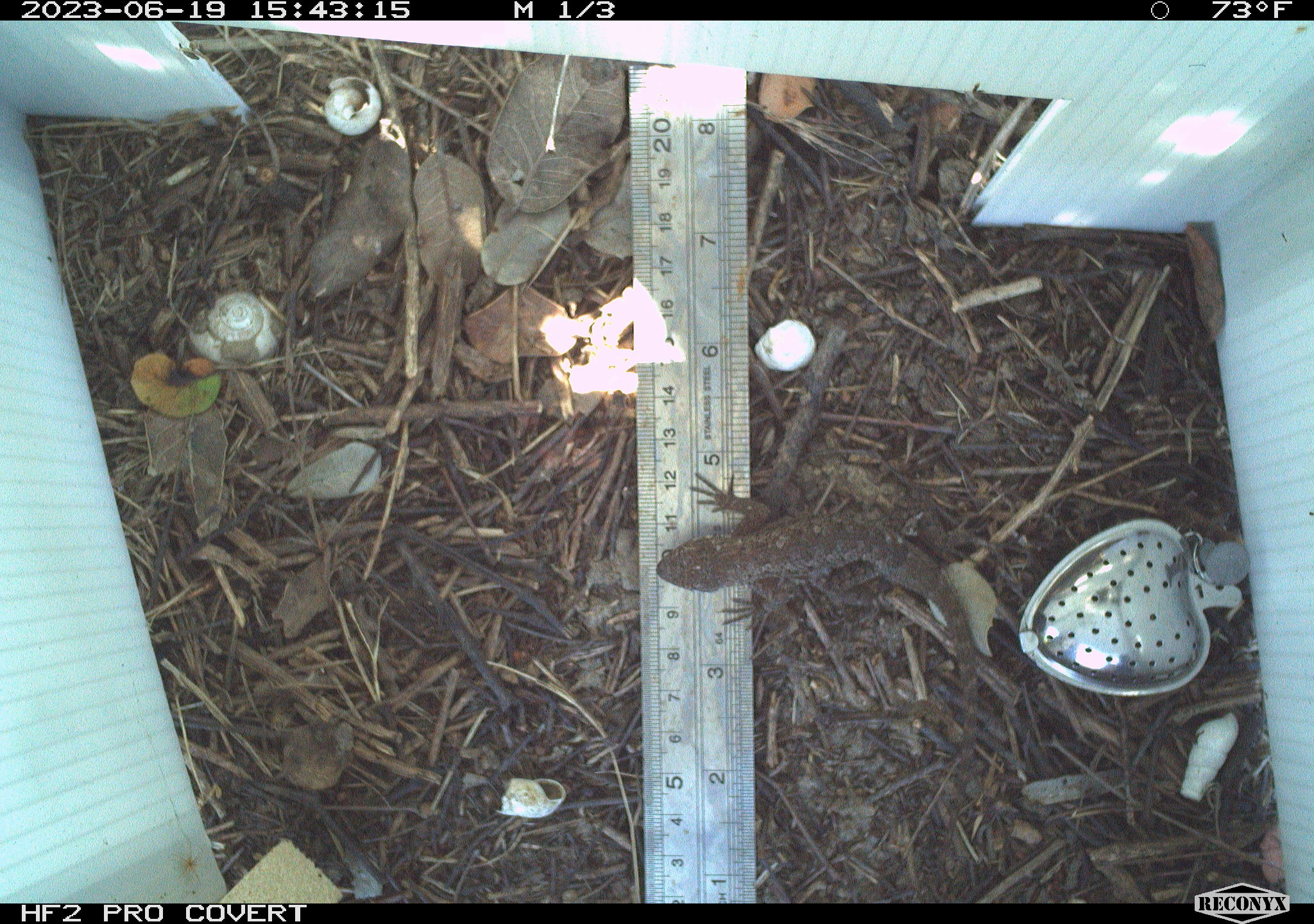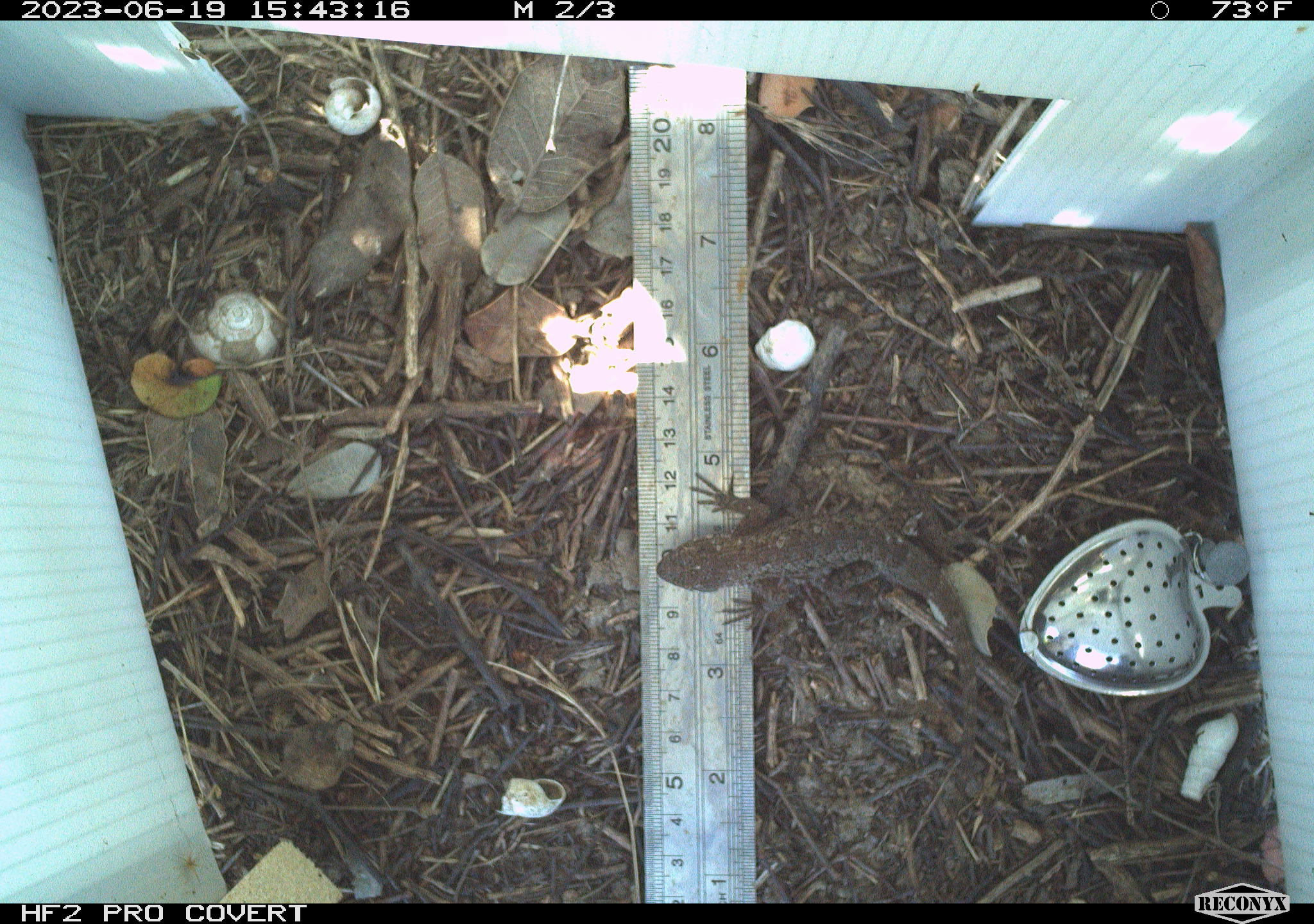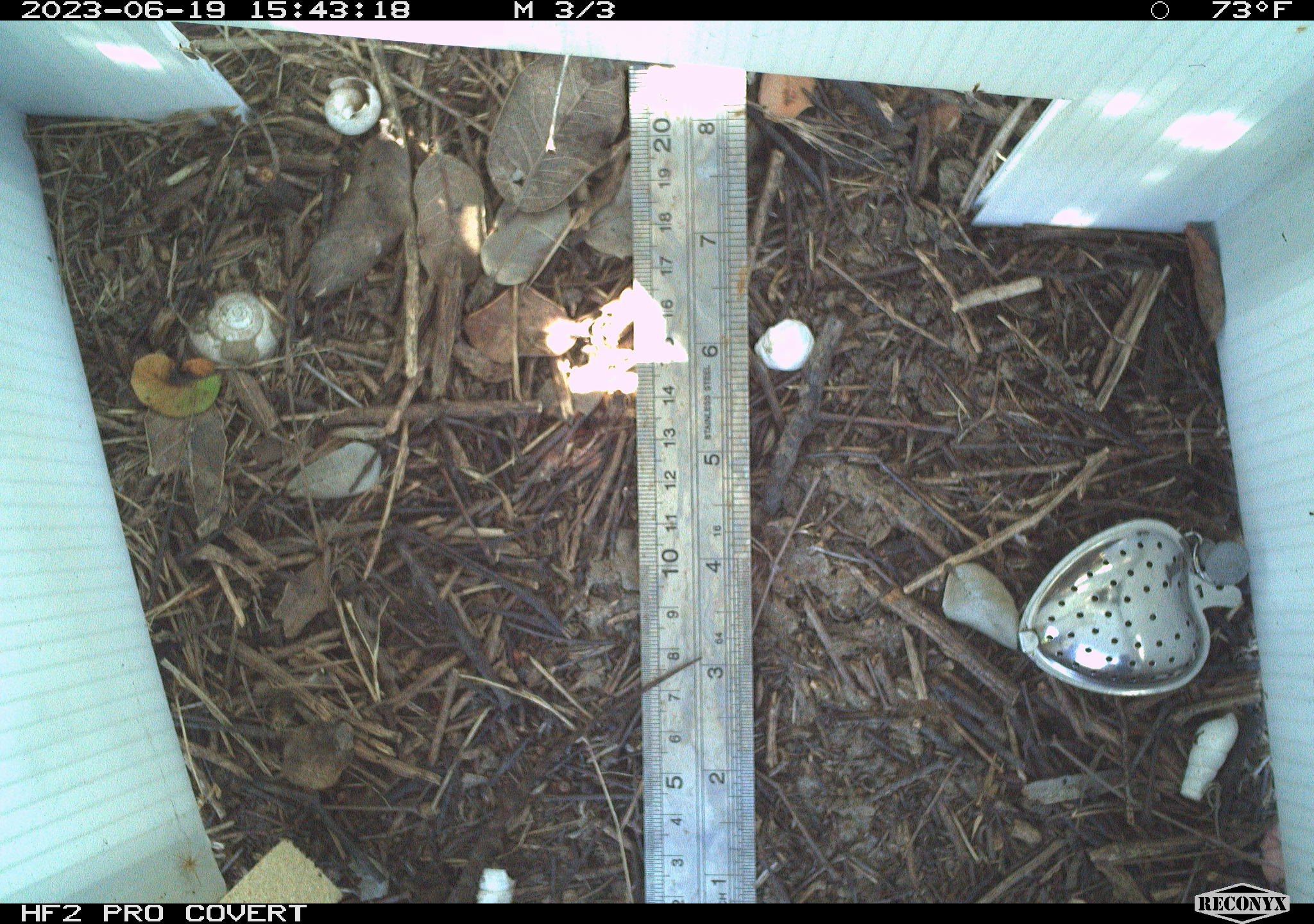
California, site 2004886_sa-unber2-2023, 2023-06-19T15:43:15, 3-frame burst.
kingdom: Animalia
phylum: Chordata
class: Reptilia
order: Squamata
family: Phrynosomatidae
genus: Sceloporus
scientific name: Sceloporus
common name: spiny lizards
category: sceloporus species